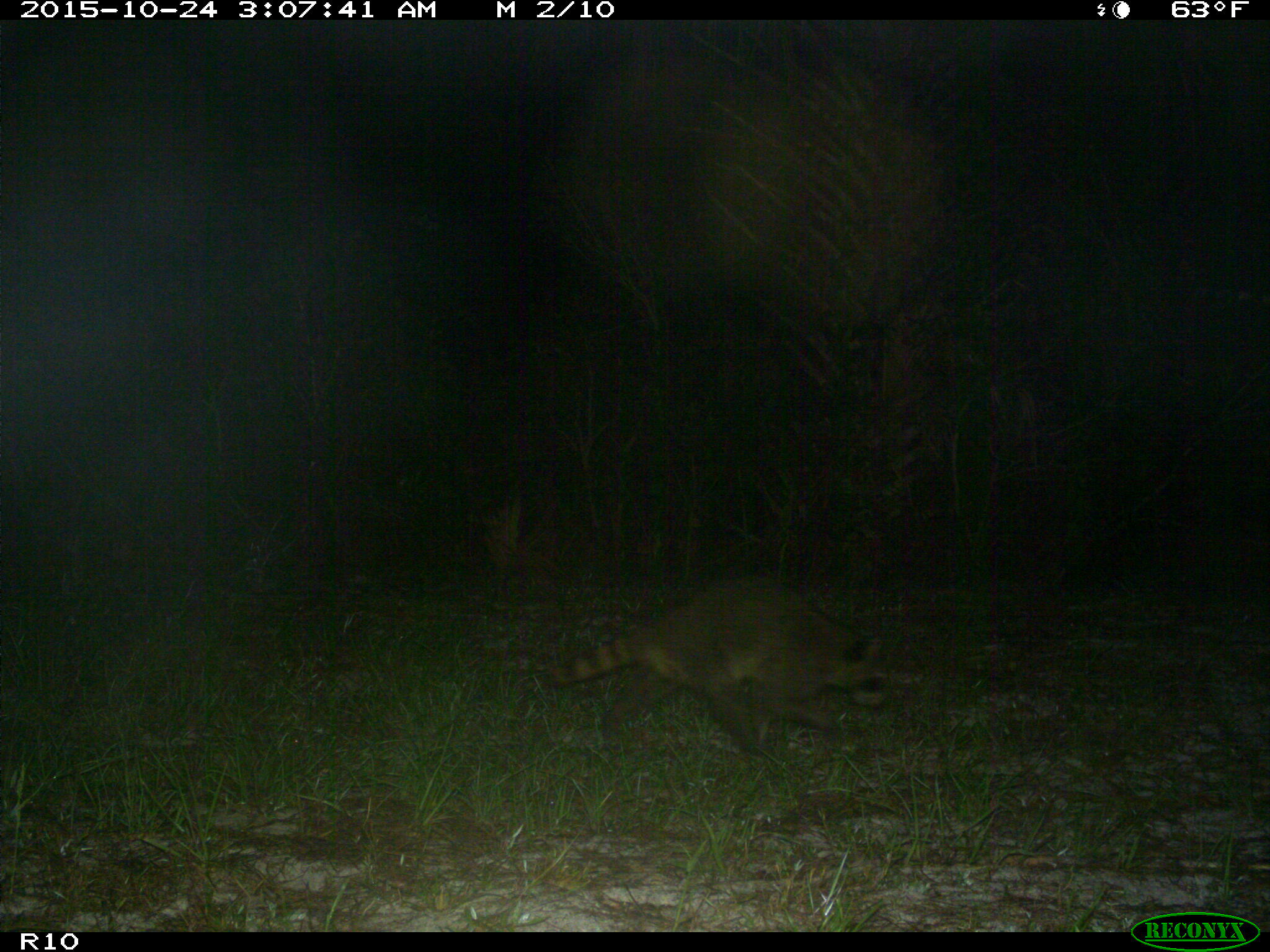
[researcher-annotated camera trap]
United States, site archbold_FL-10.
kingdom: Animalia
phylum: Chordata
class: Mammalia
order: Carnivora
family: Procyonidae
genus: Procyon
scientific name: Procyon lotor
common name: common raccoon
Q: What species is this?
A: Procyon lotor (common raccoon).